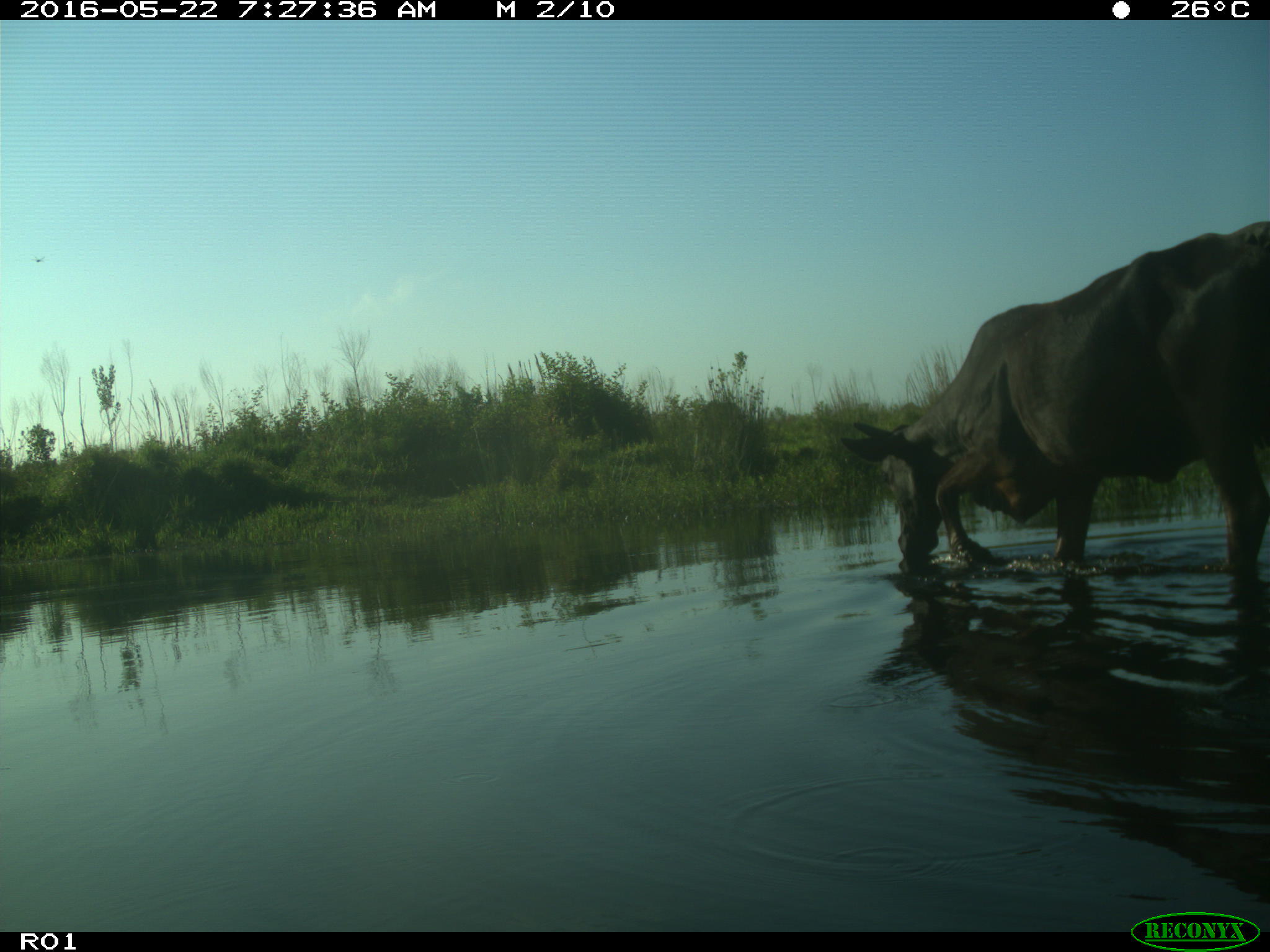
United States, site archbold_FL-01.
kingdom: Animalia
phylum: Chordata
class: Mammalia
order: Artiodactyla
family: Bovidae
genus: Bos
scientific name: Bos taurus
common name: domestic cow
Bos taurus (domestic cow).